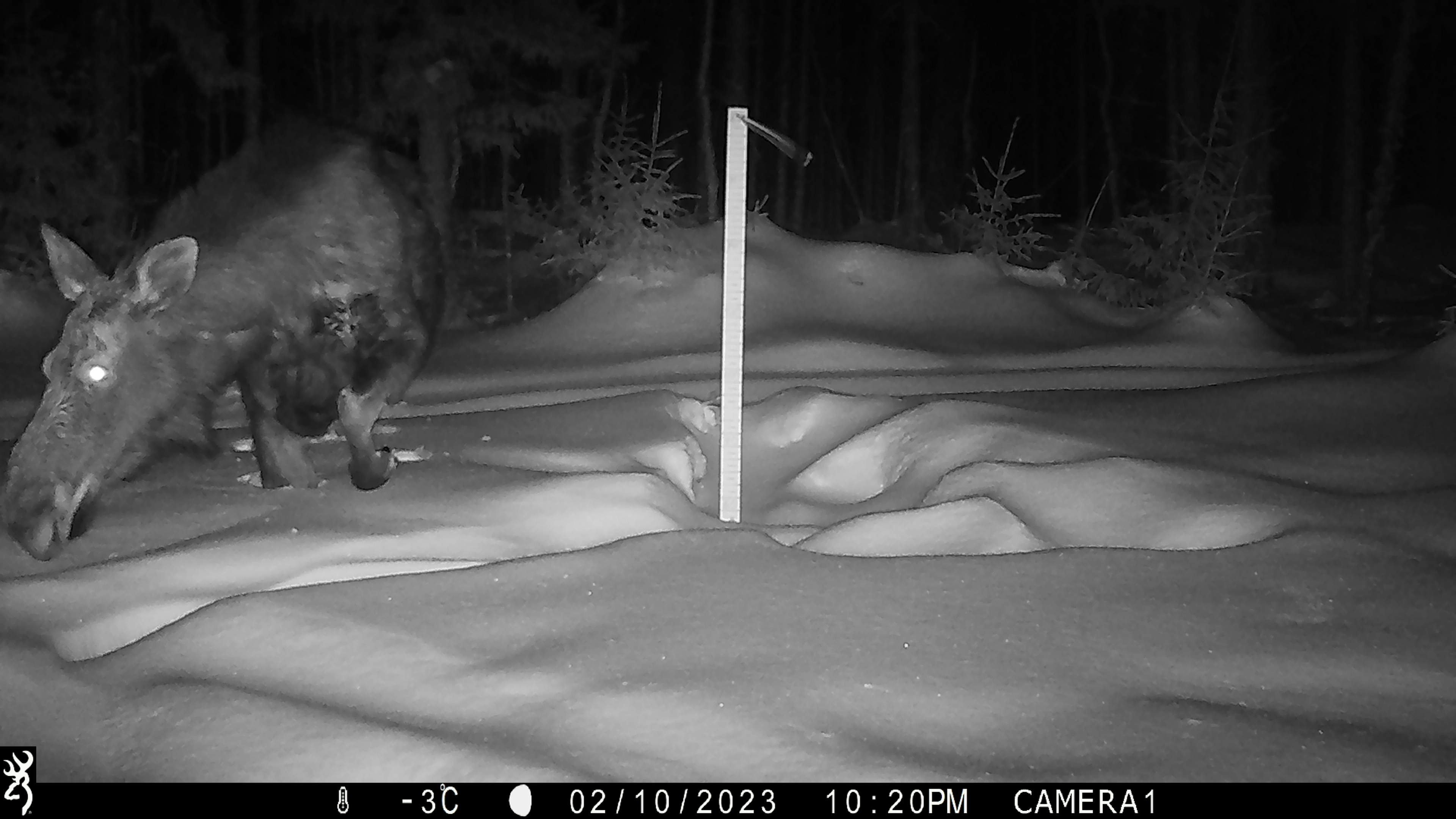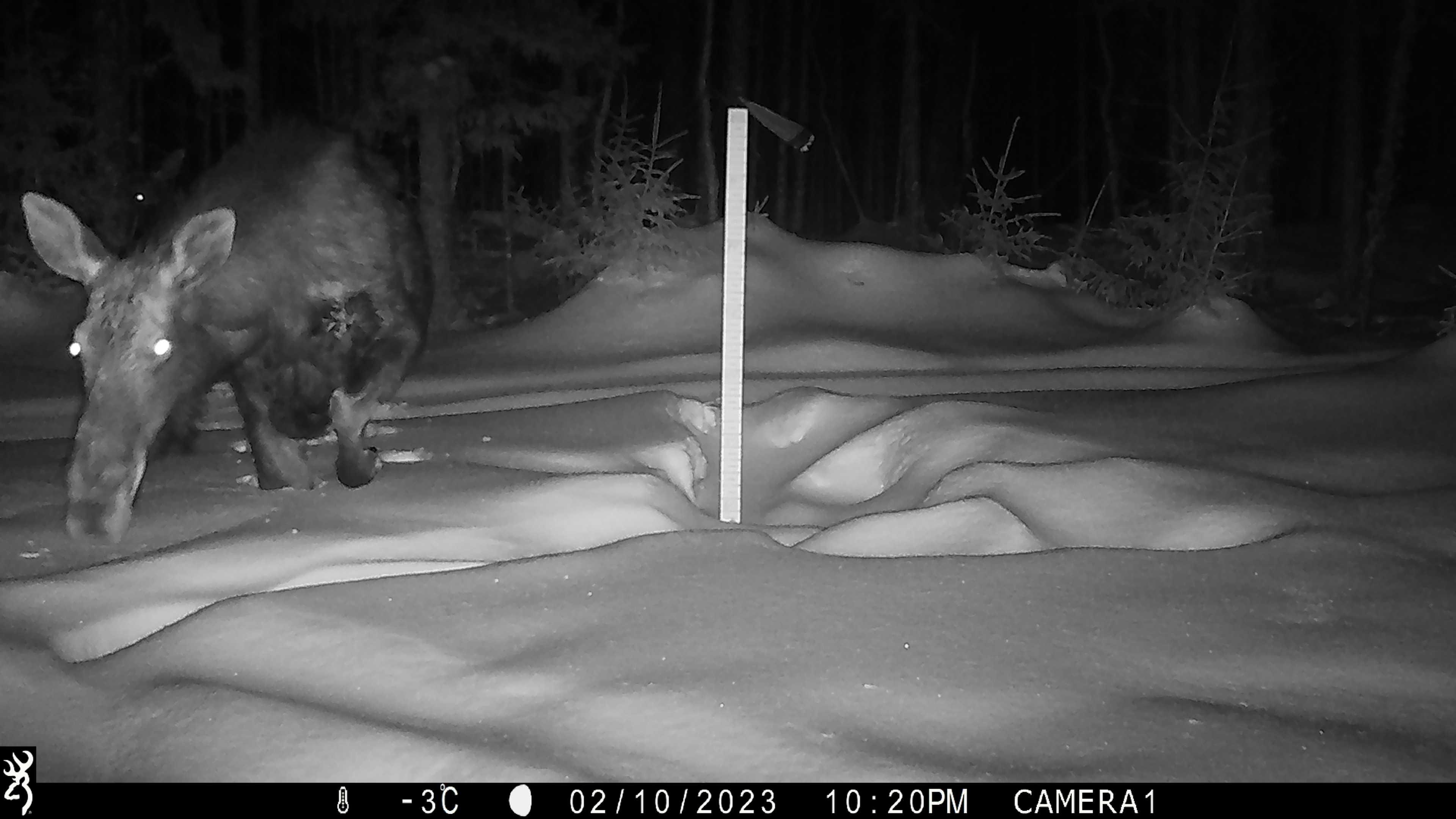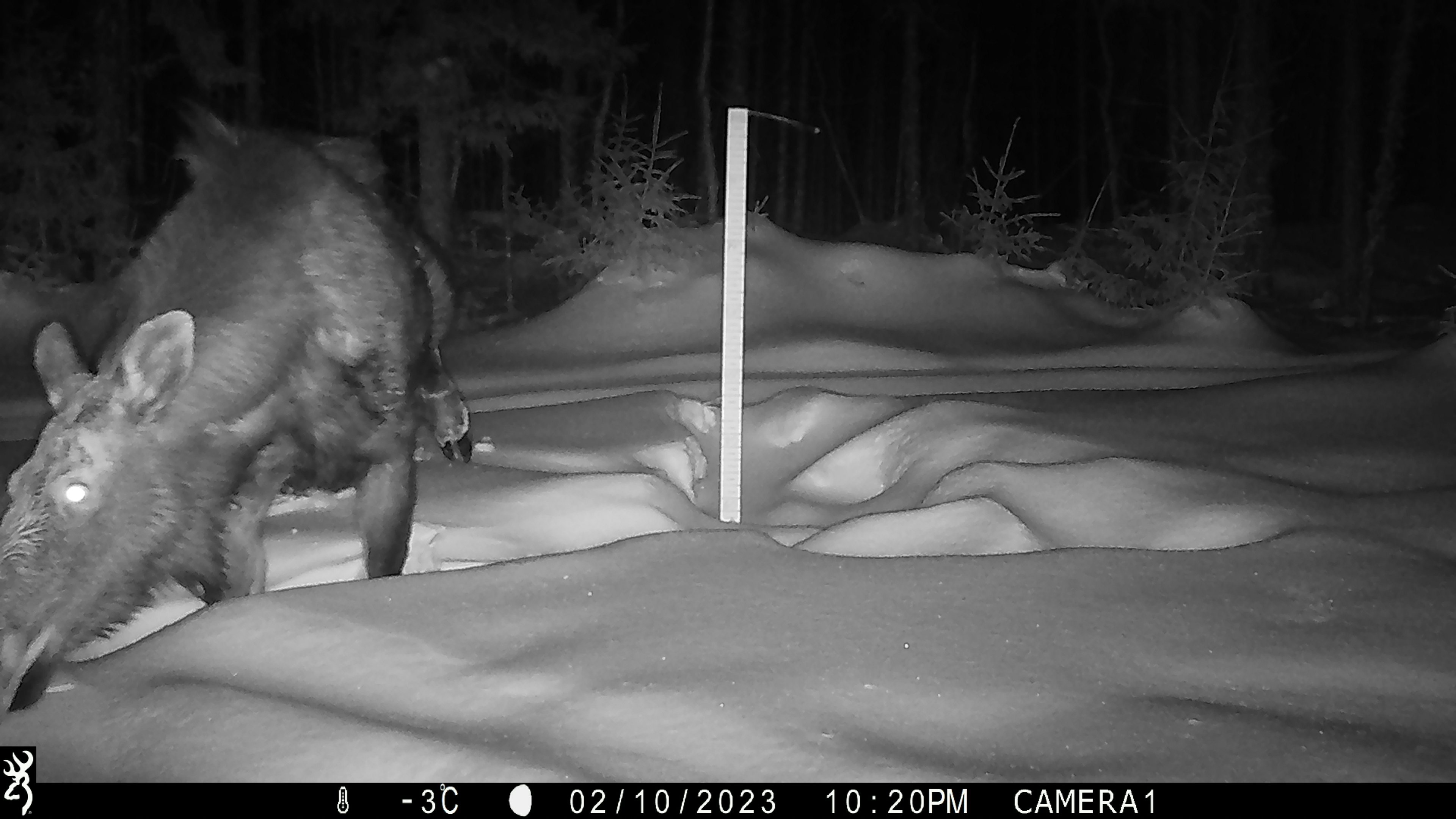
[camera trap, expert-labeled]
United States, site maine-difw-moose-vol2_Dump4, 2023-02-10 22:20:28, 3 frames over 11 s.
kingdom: Animalia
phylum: Chordata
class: Mammalia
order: Artiodactyla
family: Cervidae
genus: Alces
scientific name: Alces alces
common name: moose